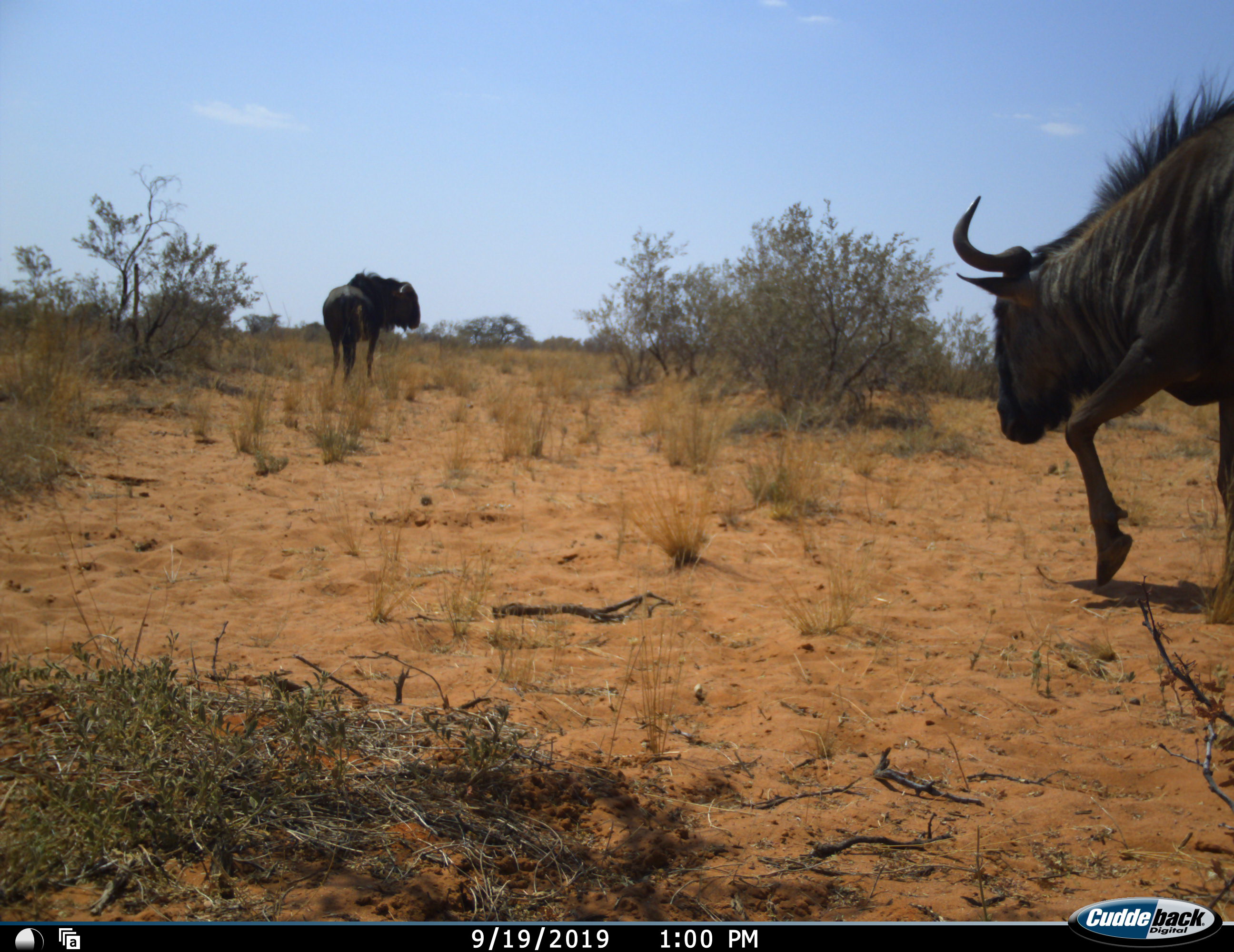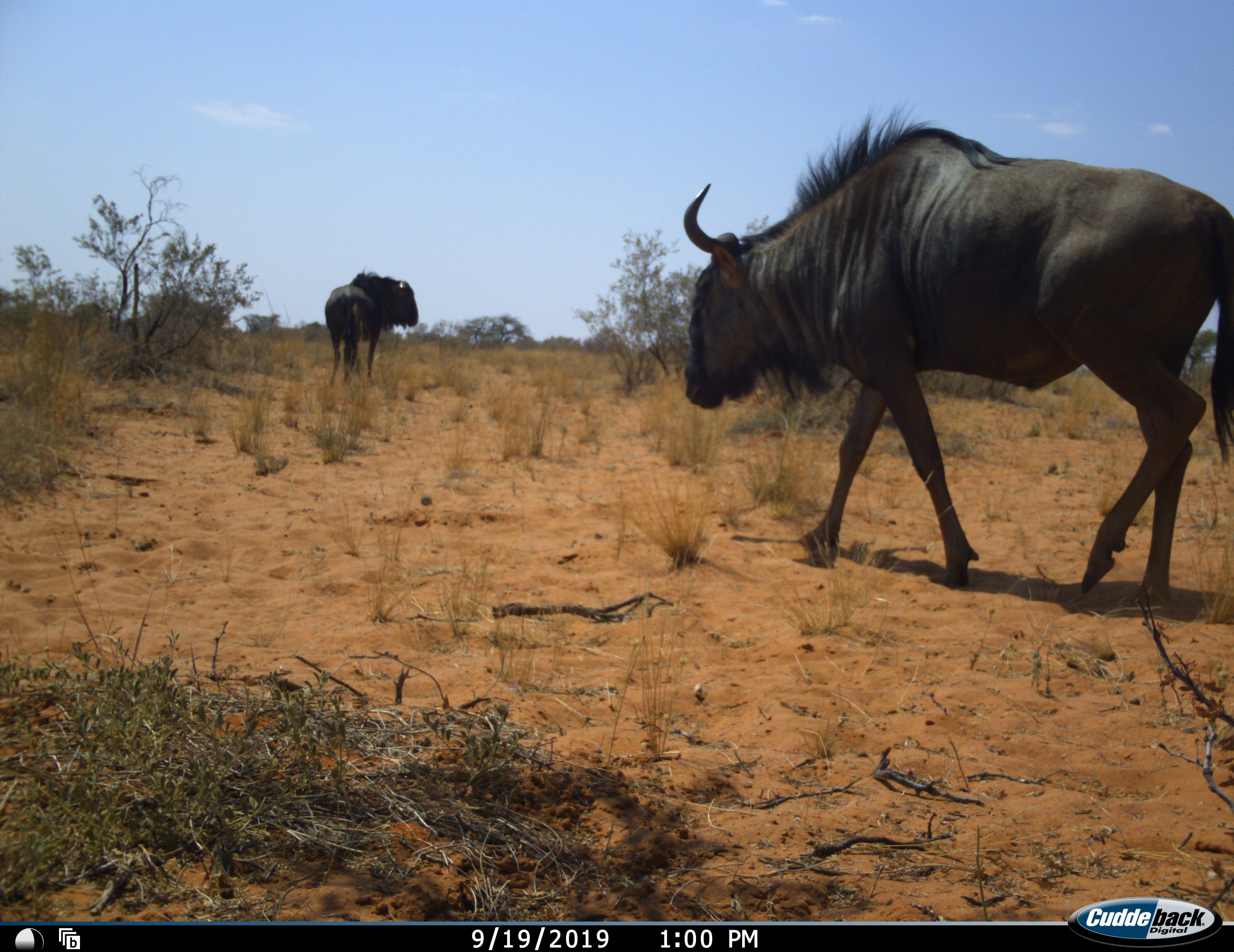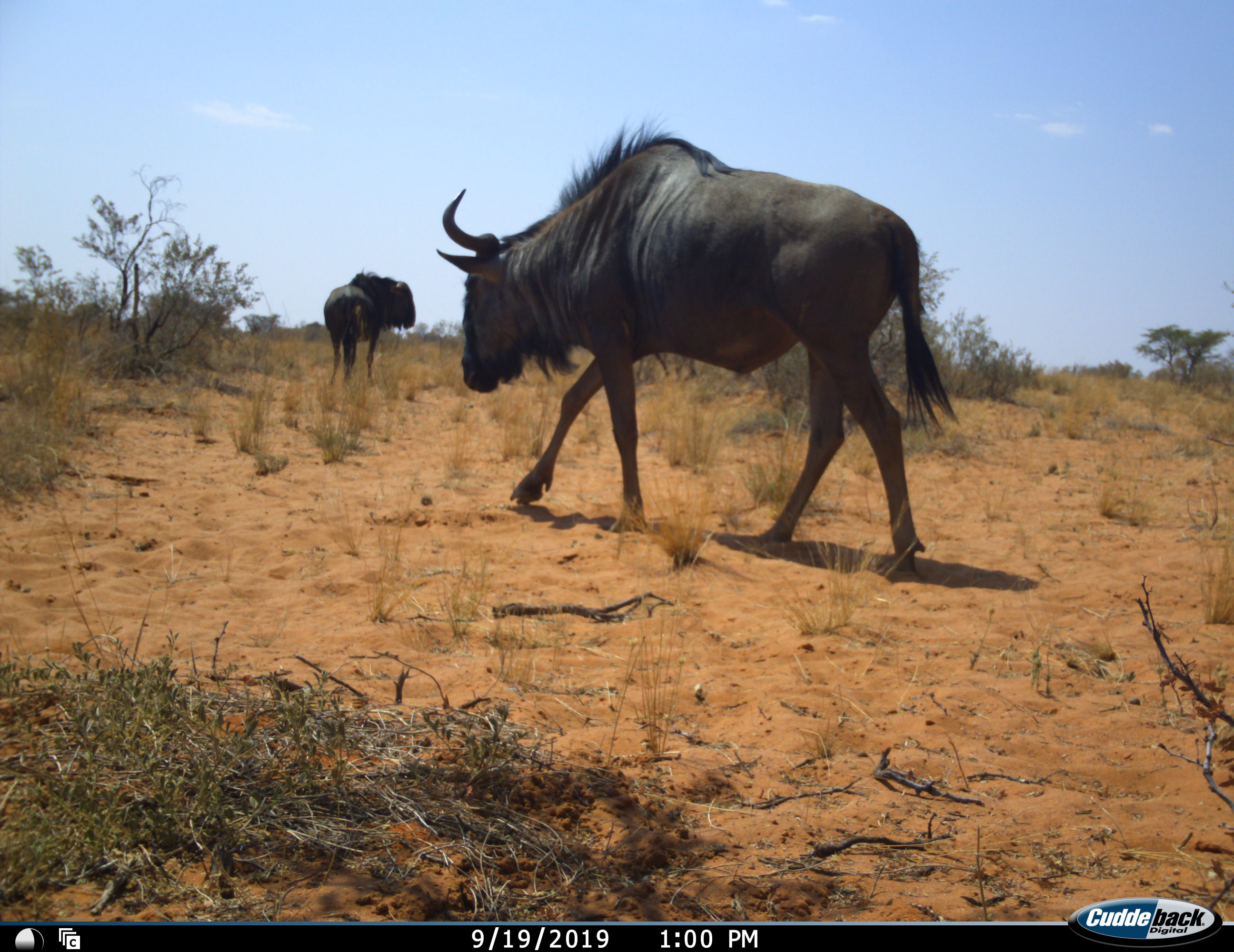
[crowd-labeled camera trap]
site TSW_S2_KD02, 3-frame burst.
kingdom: Animalia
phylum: Chordata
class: Mammalia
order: Artiodactyla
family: Bovidae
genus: Connochaetes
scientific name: Connochaetes taurinus taurinus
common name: blue wildebeest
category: wildebeestblue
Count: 2.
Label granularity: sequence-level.